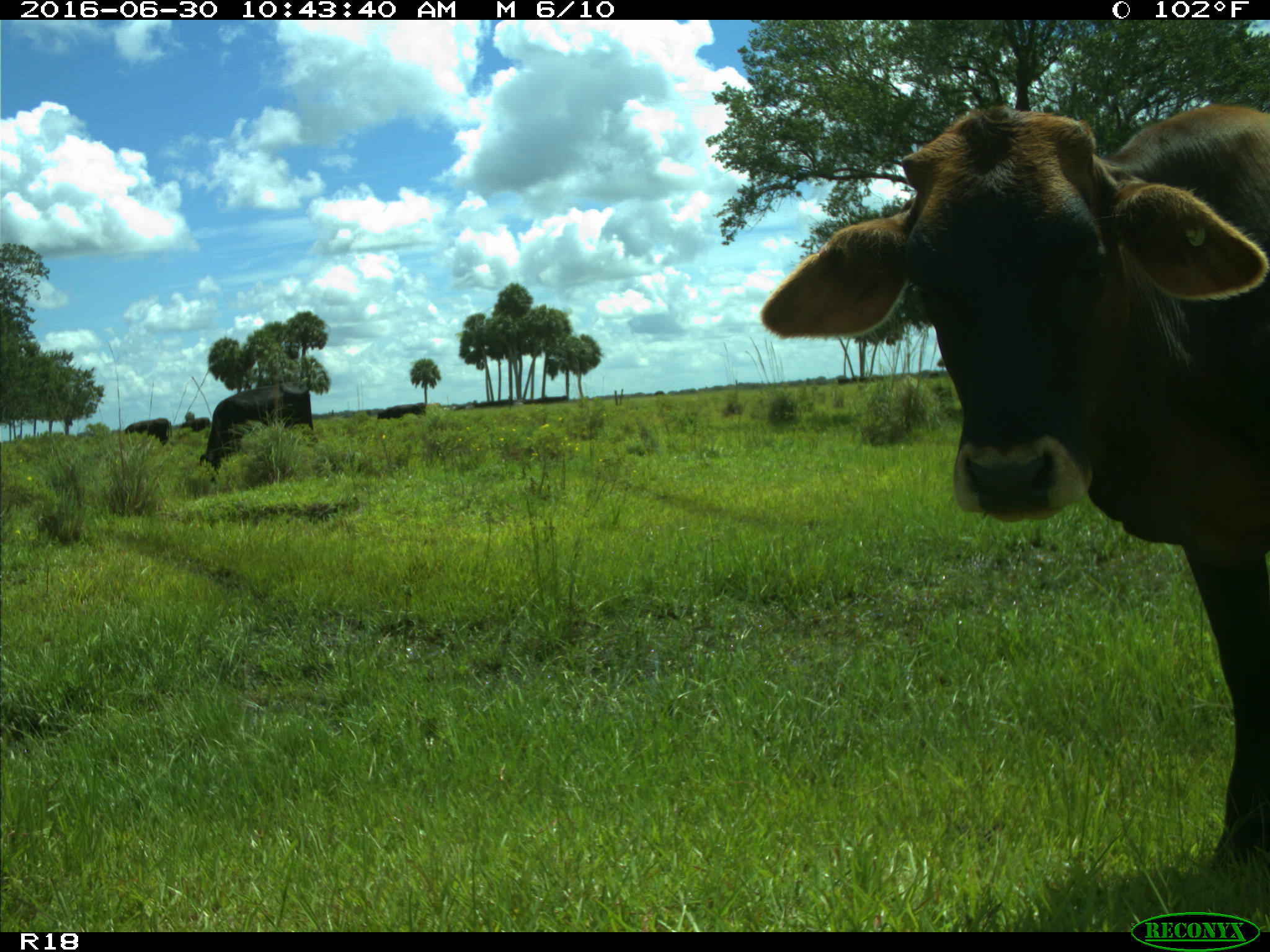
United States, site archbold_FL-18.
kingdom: Animalia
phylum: Chordata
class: Mammalia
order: Artiodactyla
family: Bovidae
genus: Bos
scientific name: Bos taurus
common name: domestic cow